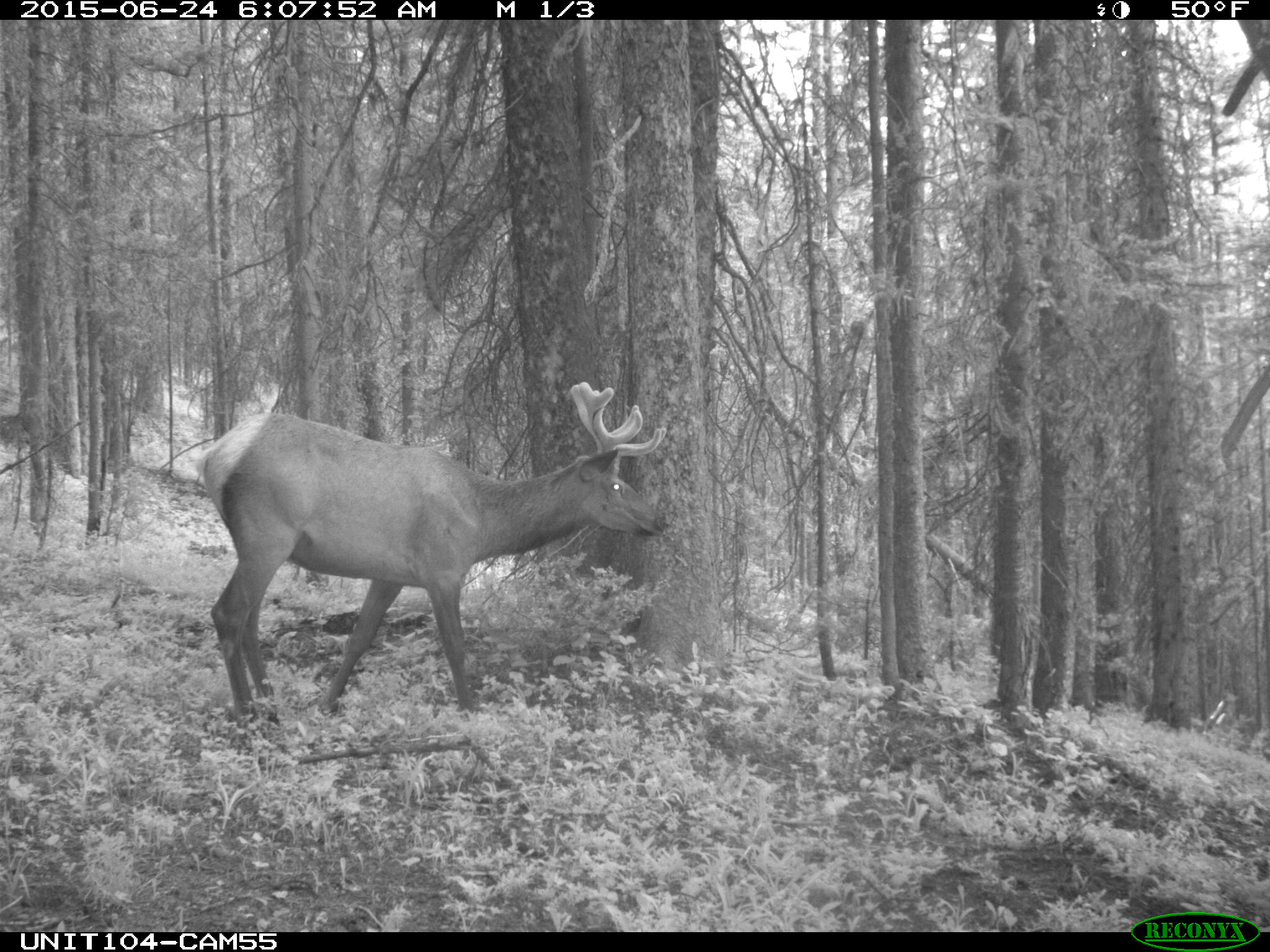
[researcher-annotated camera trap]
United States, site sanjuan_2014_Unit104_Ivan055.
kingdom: Animalia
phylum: Chordata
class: Mammalia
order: Artiodactyla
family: Cervidae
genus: Cervus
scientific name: Cervus elaphus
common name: red deer